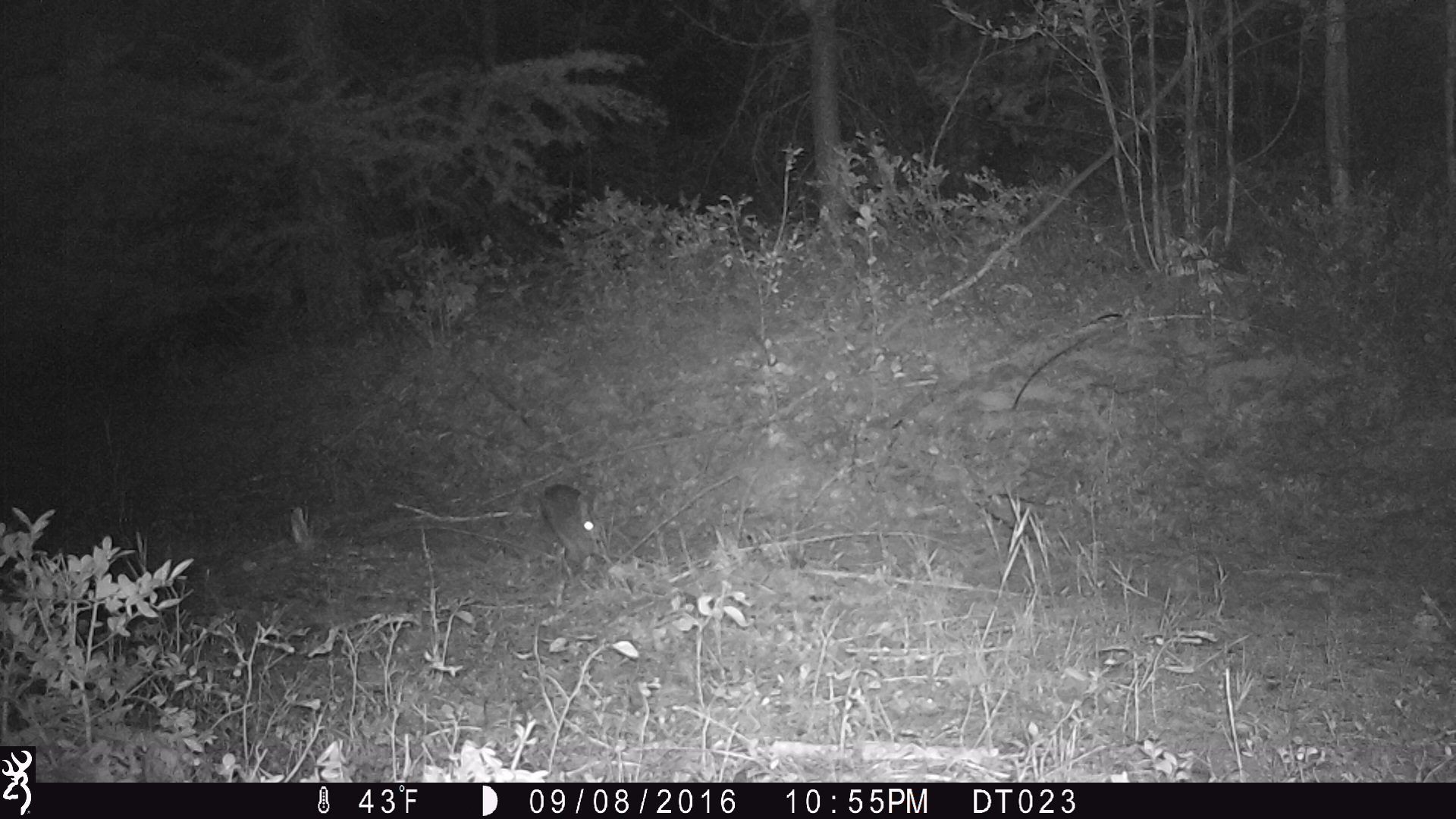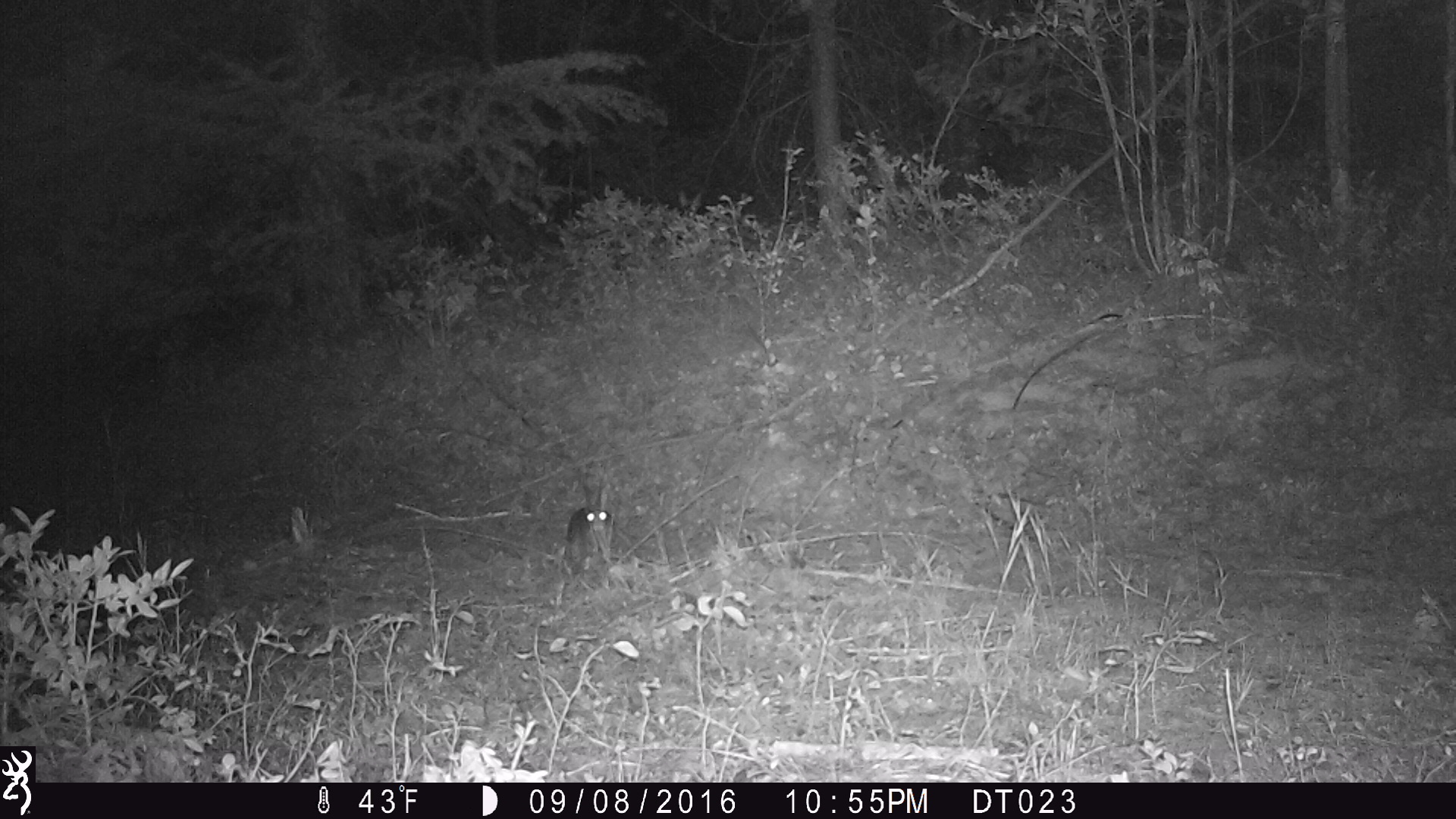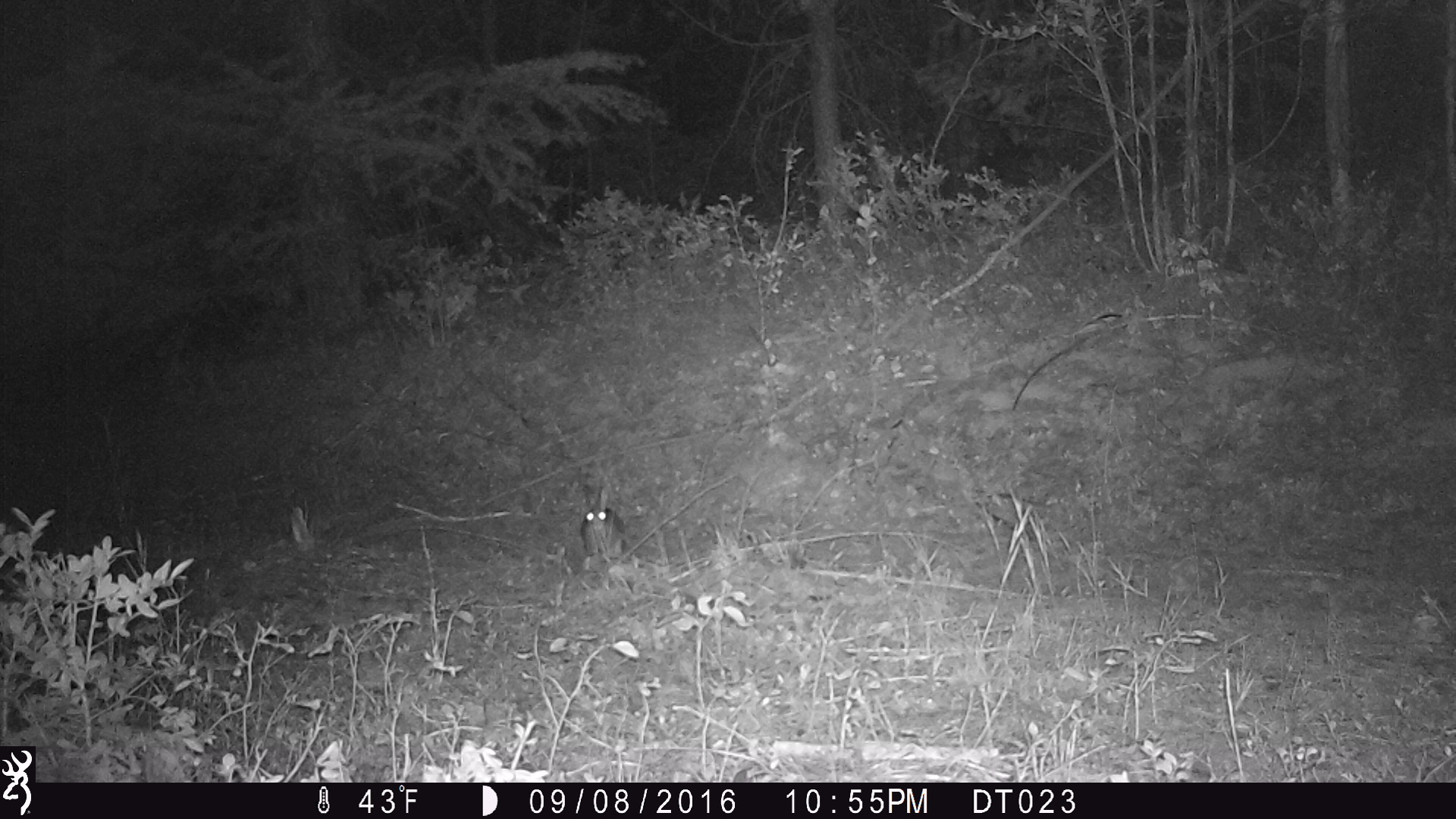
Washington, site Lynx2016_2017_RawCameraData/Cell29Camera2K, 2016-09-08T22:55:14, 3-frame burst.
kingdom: Animalia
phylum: Chordata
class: Mammalia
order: Lagomorpha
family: Leporidae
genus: Lepus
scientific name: Lepus americanus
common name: snowshoe hare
Lepus americanus (snowshoe hare). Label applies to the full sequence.